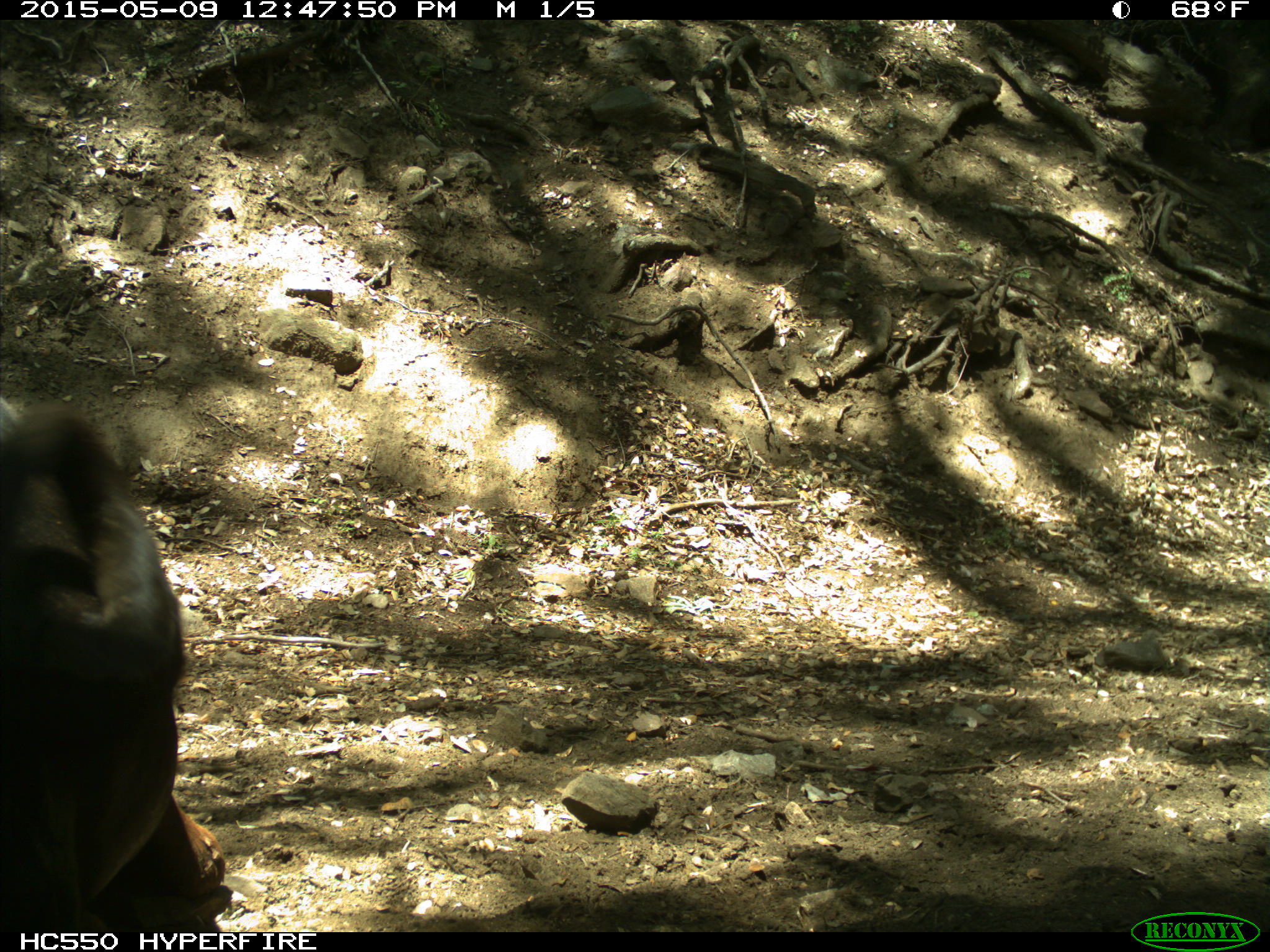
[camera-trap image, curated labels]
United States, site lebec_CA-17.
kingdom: Animalia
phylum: Chordata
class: Mammalia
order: Artiodactyla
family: Bovidae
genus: Bos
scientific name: Bos taurus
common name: domestic cow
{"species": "Bos taurus (domestic cow)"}